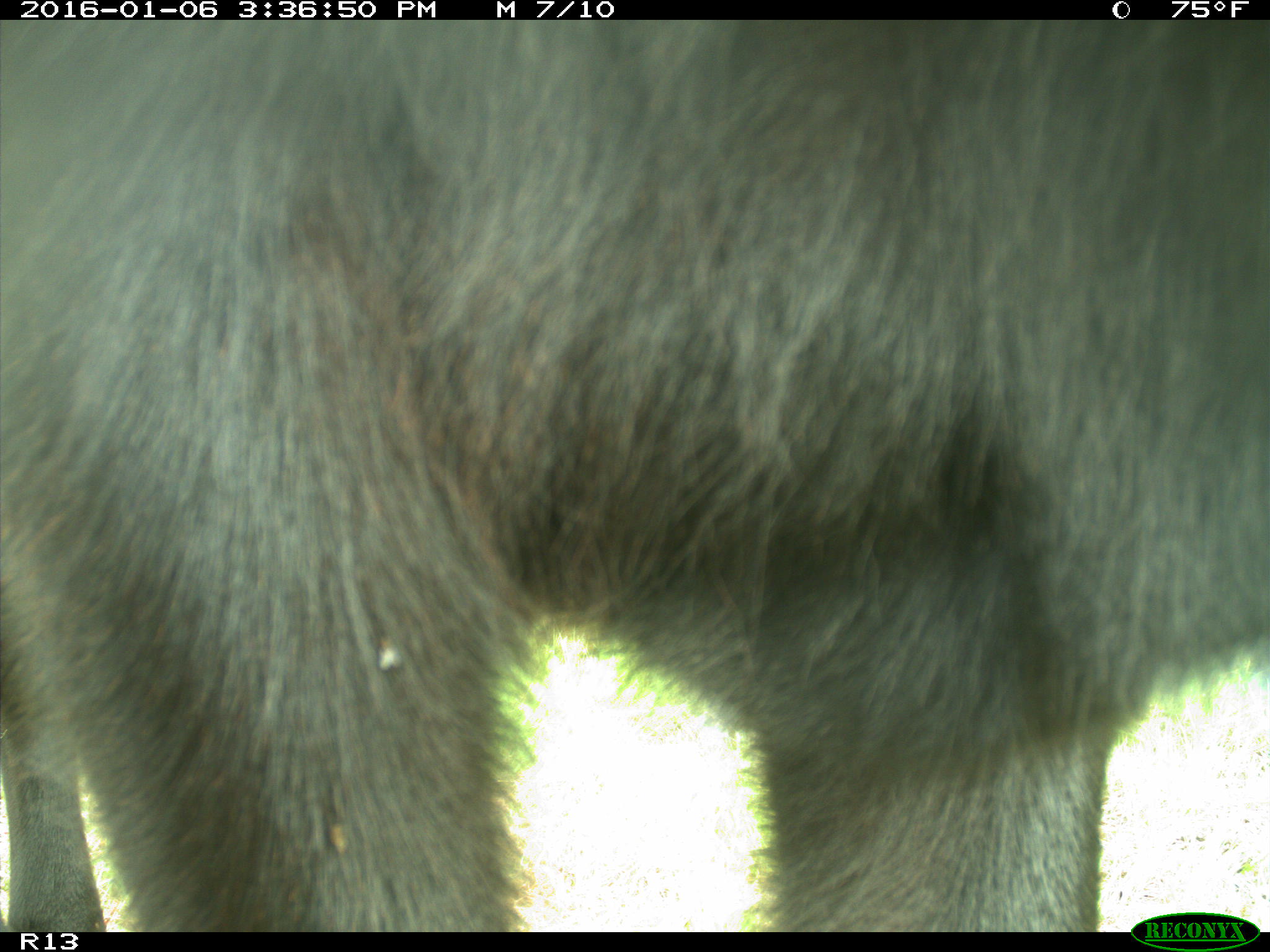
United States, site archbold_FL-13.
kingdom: Animalia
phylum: Chordata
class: Mammalia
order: Artiodactyla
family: Bovidae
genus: Bos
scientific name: Bos taurus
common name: domestic cow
Bos taurus (domestic cow).